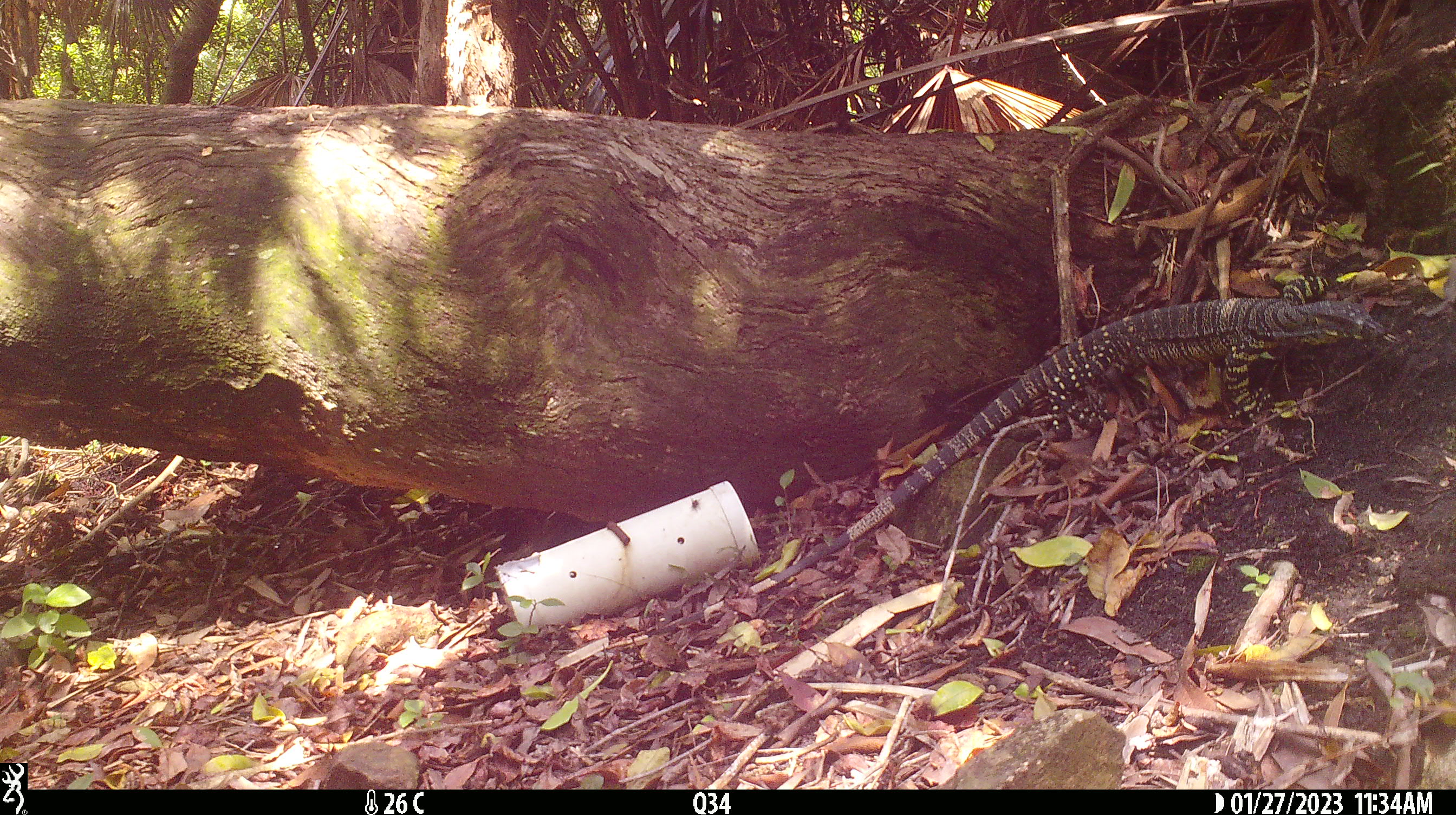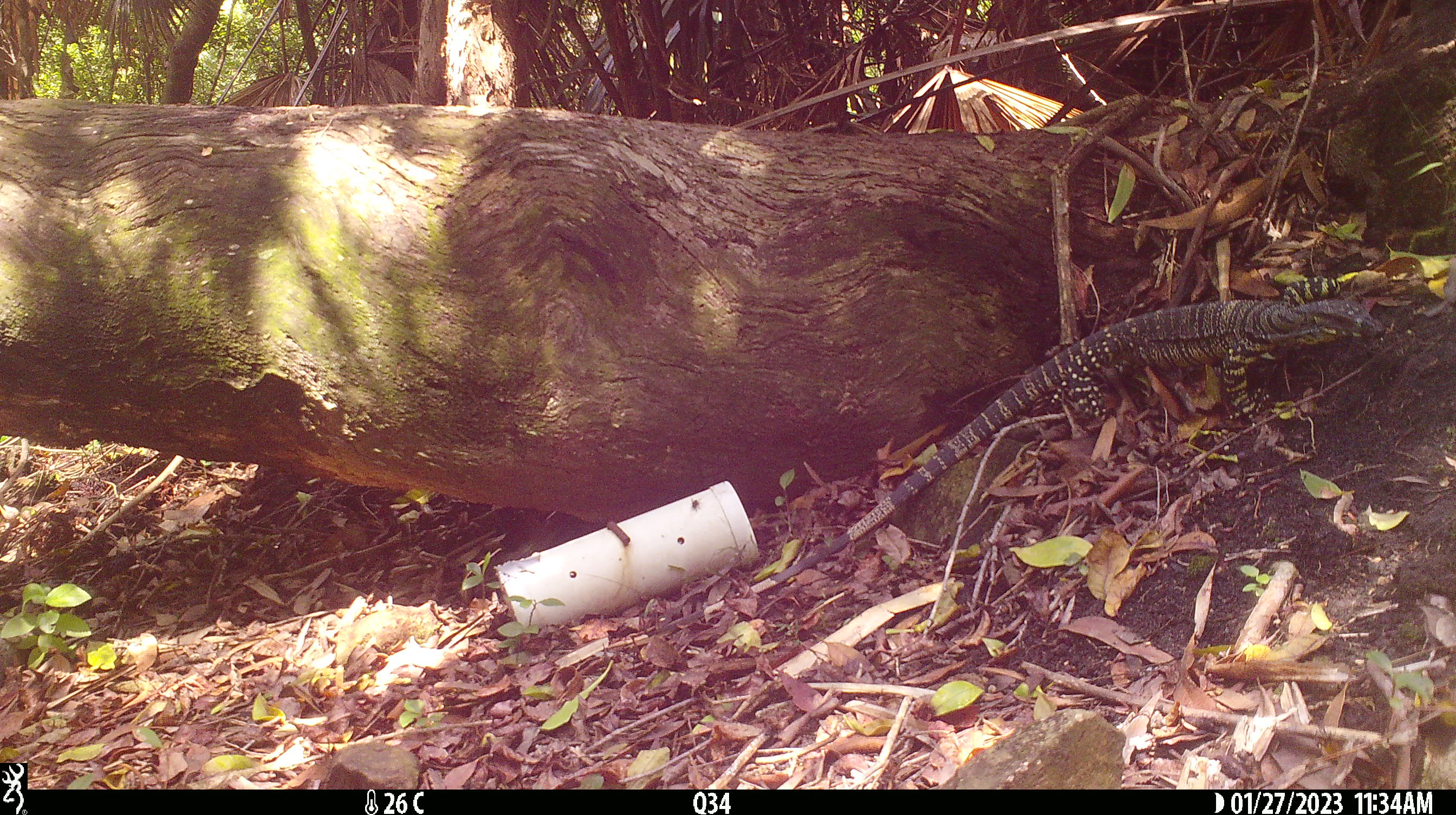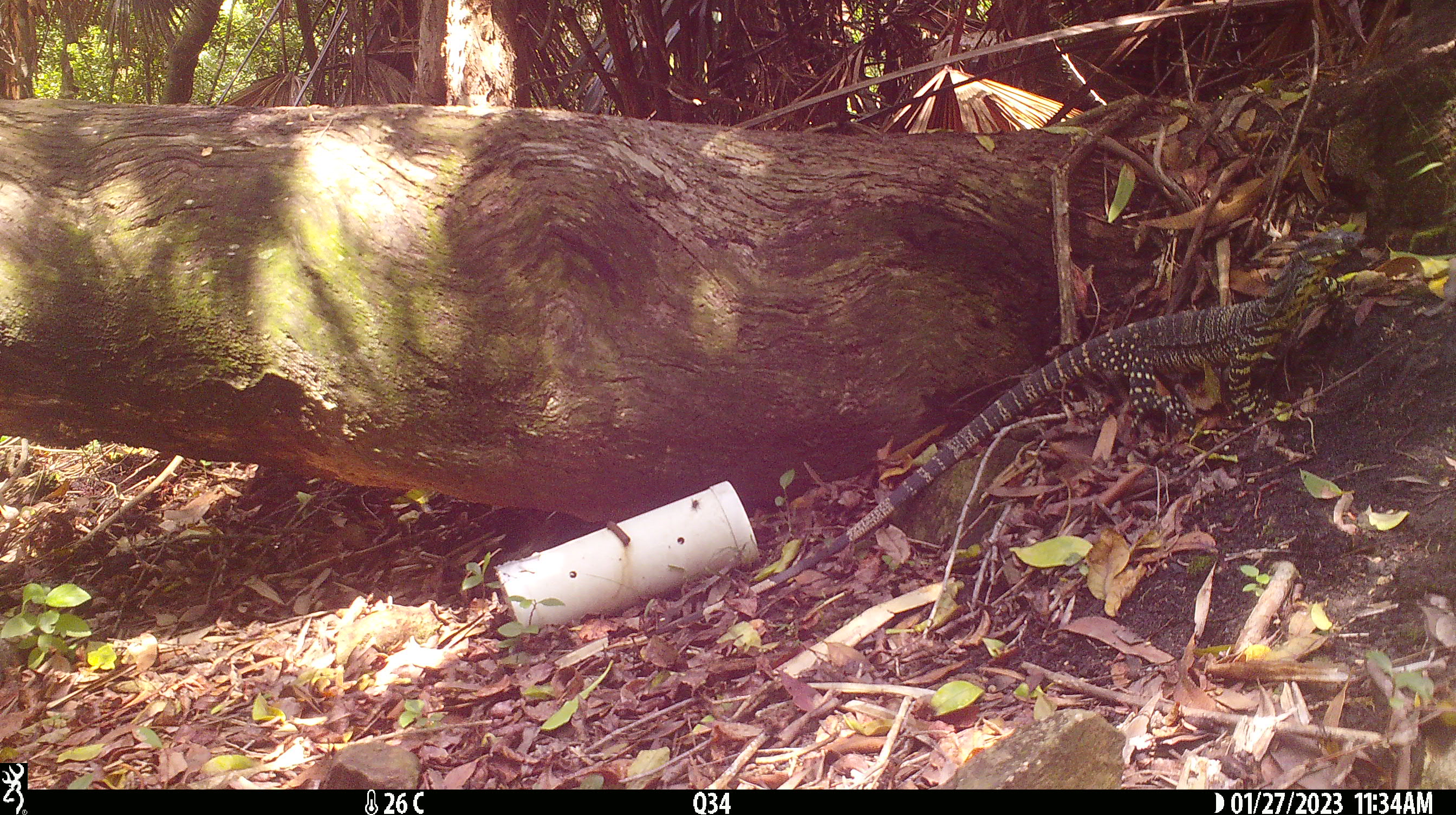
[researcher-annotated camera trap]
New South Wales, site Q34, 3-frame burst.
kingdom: Animalia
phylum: Chordata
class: Reptilia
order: Squamata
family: Varanidae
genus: Varanus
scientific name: Varanus varius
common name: lace monitor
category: goanna